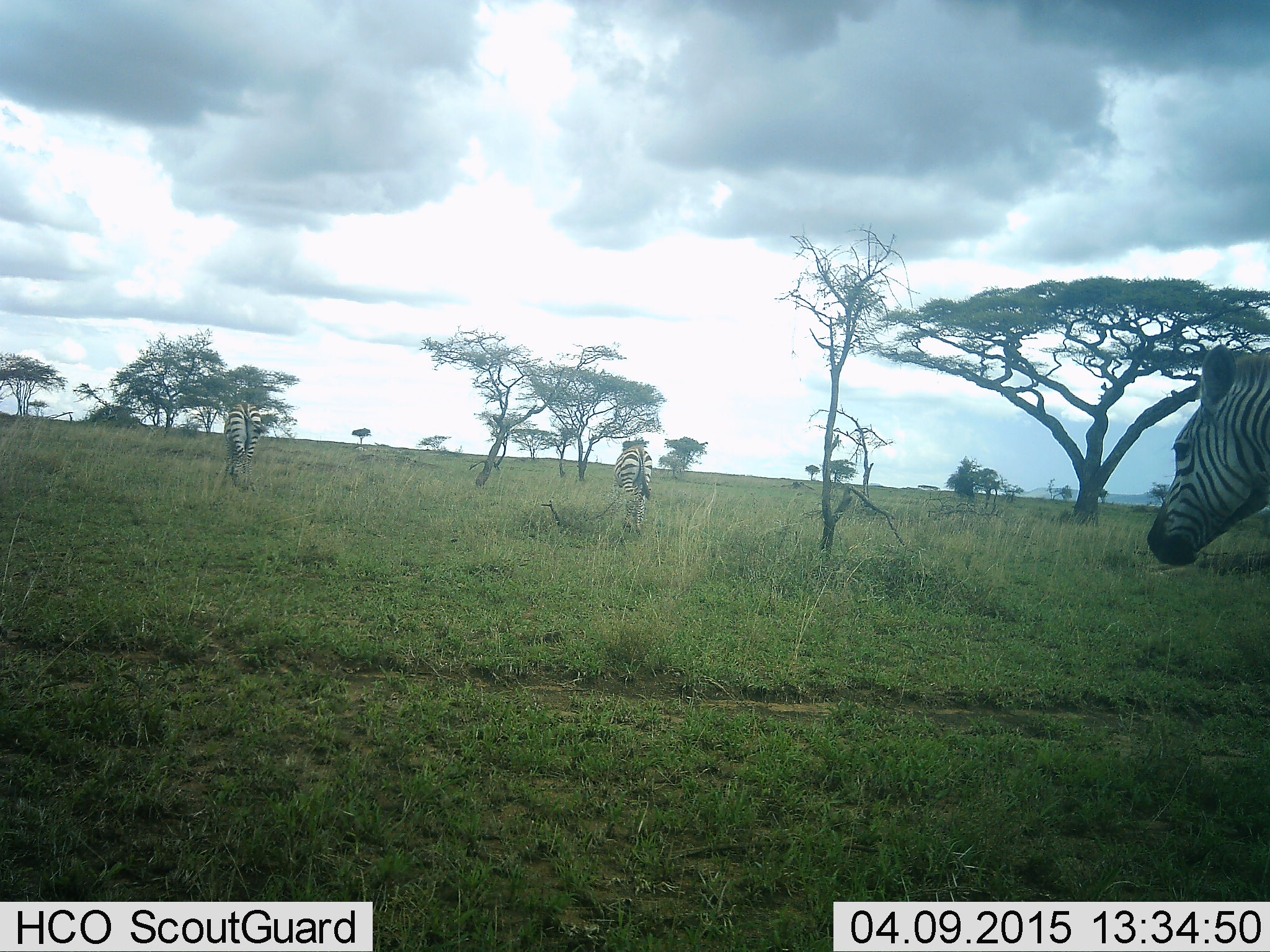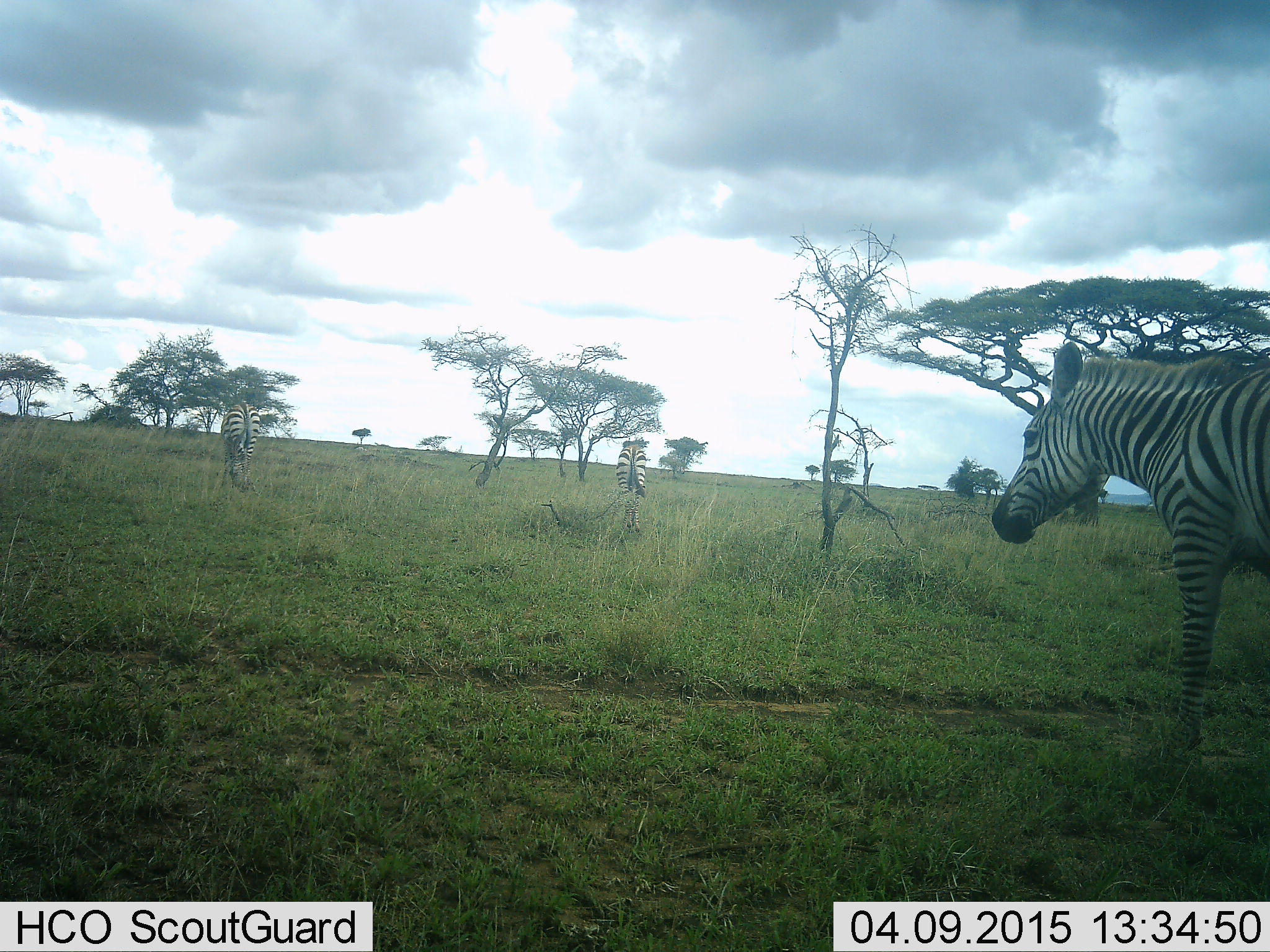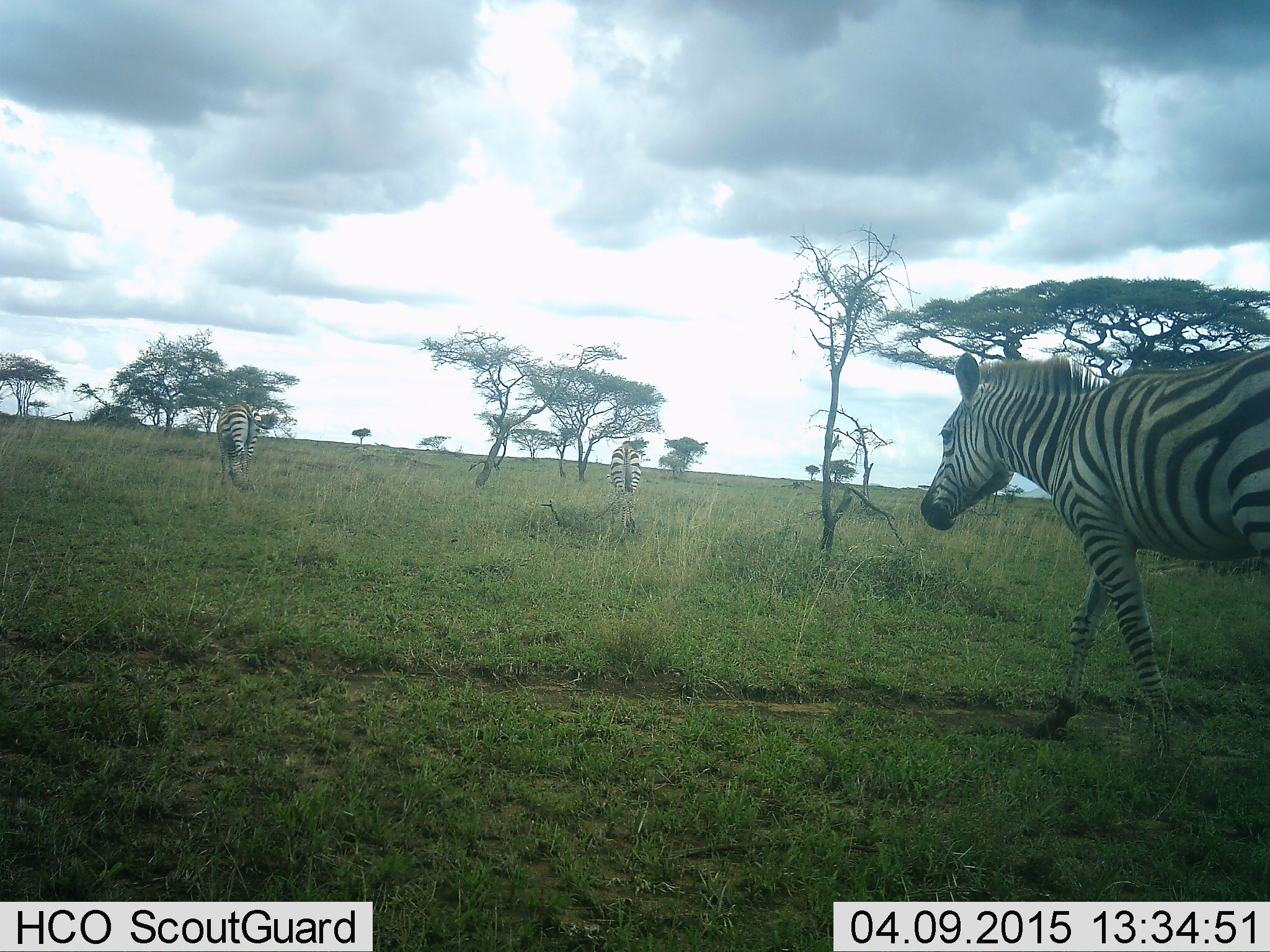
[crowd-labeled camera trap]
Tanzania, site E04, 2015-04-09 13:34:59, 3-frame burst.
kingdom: Animalia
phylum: Chordata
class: Mammalia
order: Perissodactyla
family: Equidae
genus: Equus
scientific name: Equus quagga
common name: plains zebra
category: zebra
Zebra (plains zebra) (Equus quagga), count 3. Behavior (volunteer vote fractions): standing 50%, resting 0%, moving 90%, interacting 0%. Young present (vote fraction): 0%. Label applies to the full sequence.